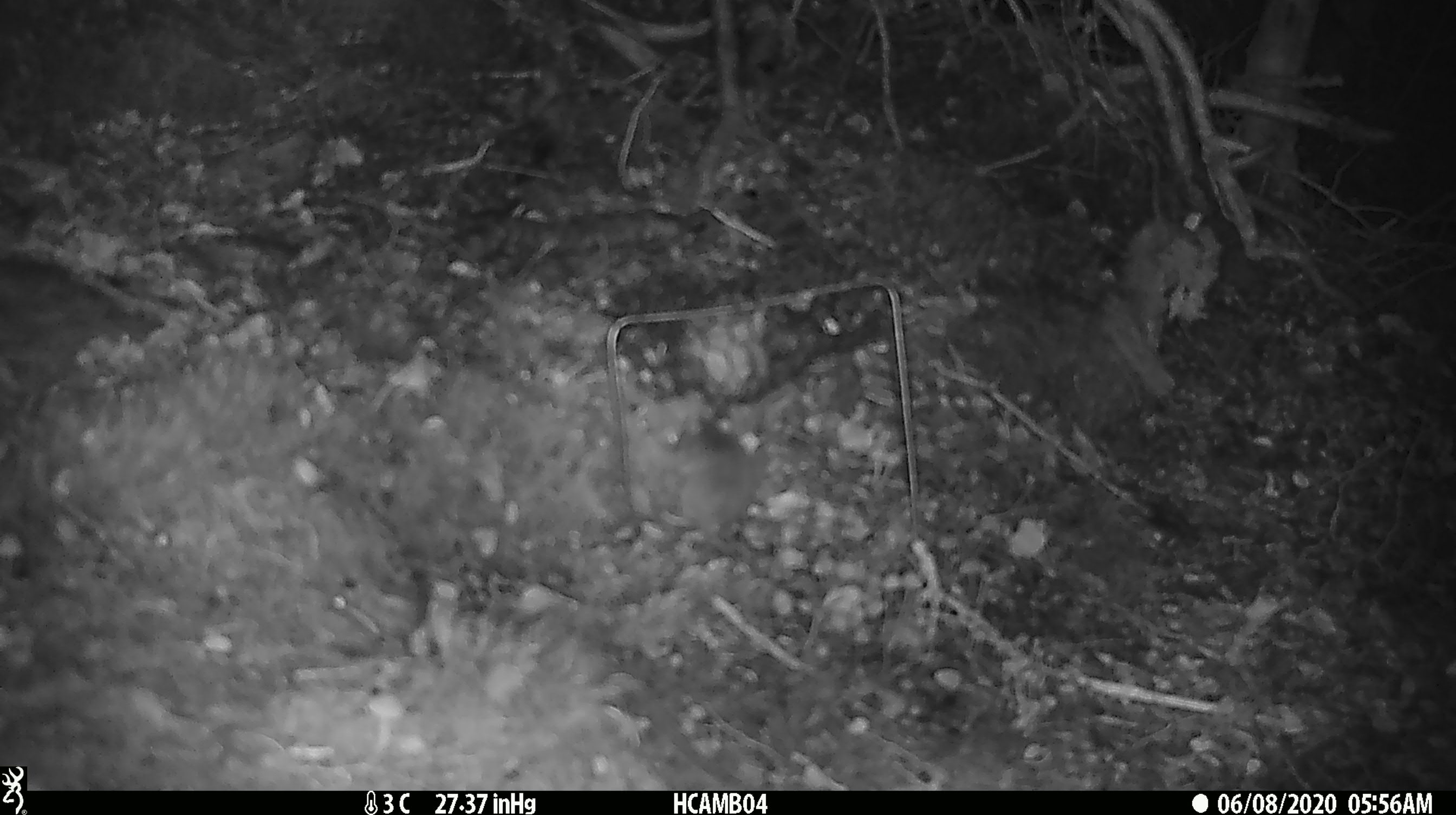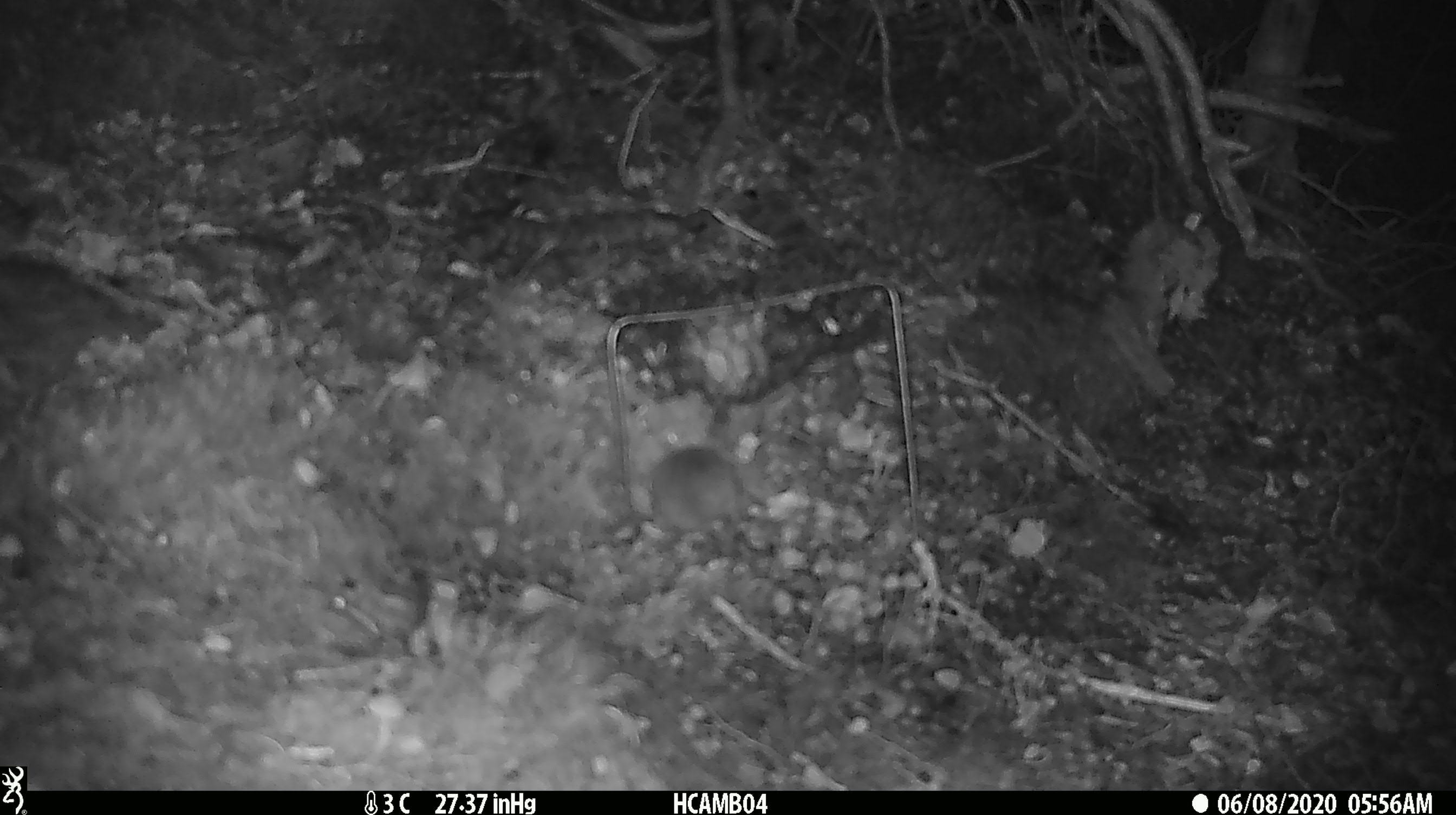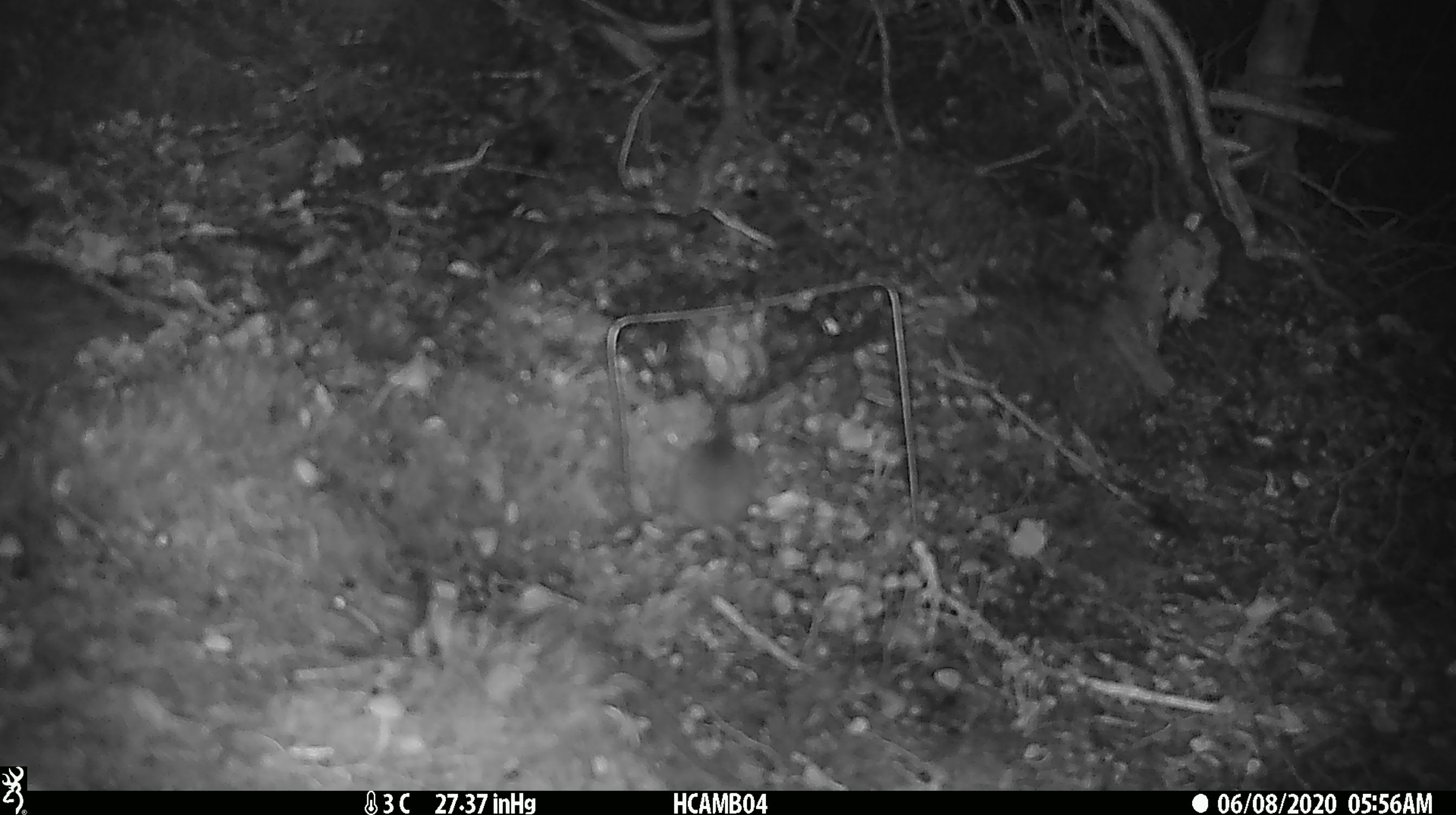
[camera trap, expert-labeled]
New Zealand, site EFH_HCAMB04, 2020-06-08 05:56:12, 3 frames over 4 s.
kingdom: Animalia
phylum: Chordata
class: Mammalia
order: Rodentia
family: Muridae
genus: Mus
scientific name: Mus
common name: mouse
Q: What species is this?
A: Mouse (Mus).